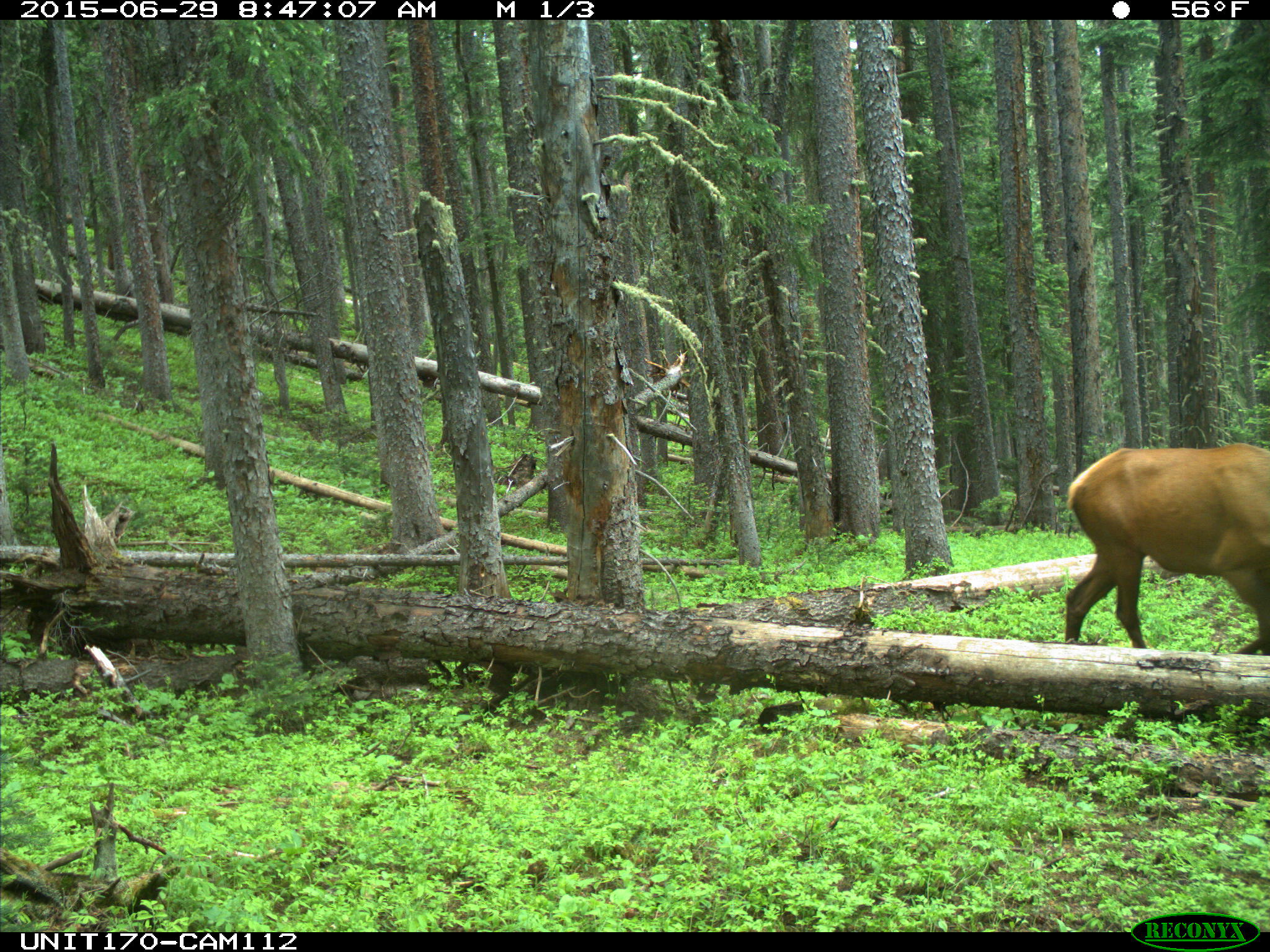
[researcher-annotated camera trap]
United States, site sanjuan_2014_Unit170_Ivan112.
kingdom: Animalia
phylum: Chordata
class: Mammalia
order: Artiodactyla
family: Cervidae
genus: Cervus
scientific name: Cervus elaphus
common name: red deer